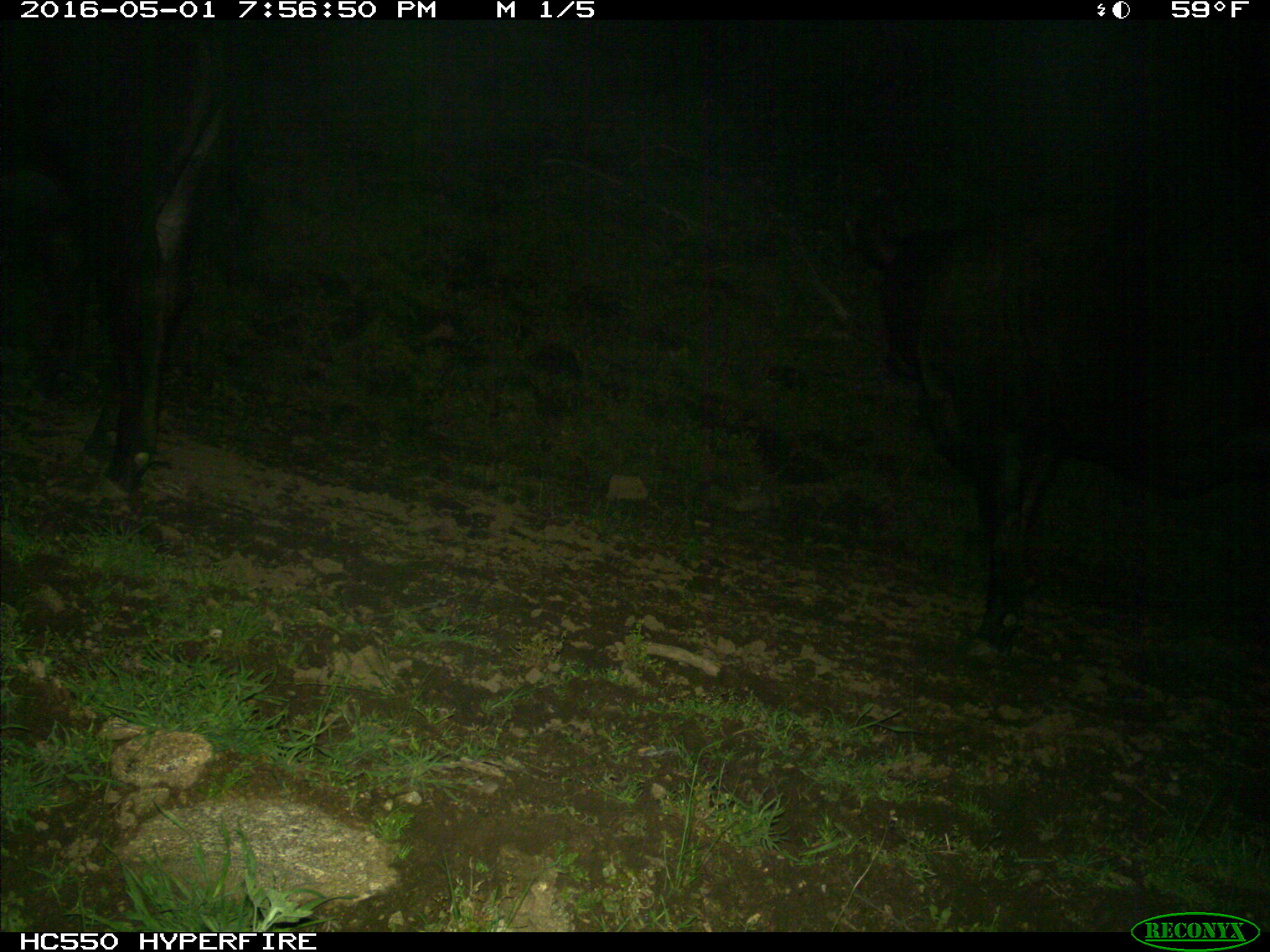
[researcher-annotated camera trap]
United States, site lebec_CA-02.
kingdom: Animalia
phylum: Chordata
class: Mammalia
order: Artiodactyla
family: Bovidae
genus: Bos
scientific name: Bos taurus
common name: domestic cow